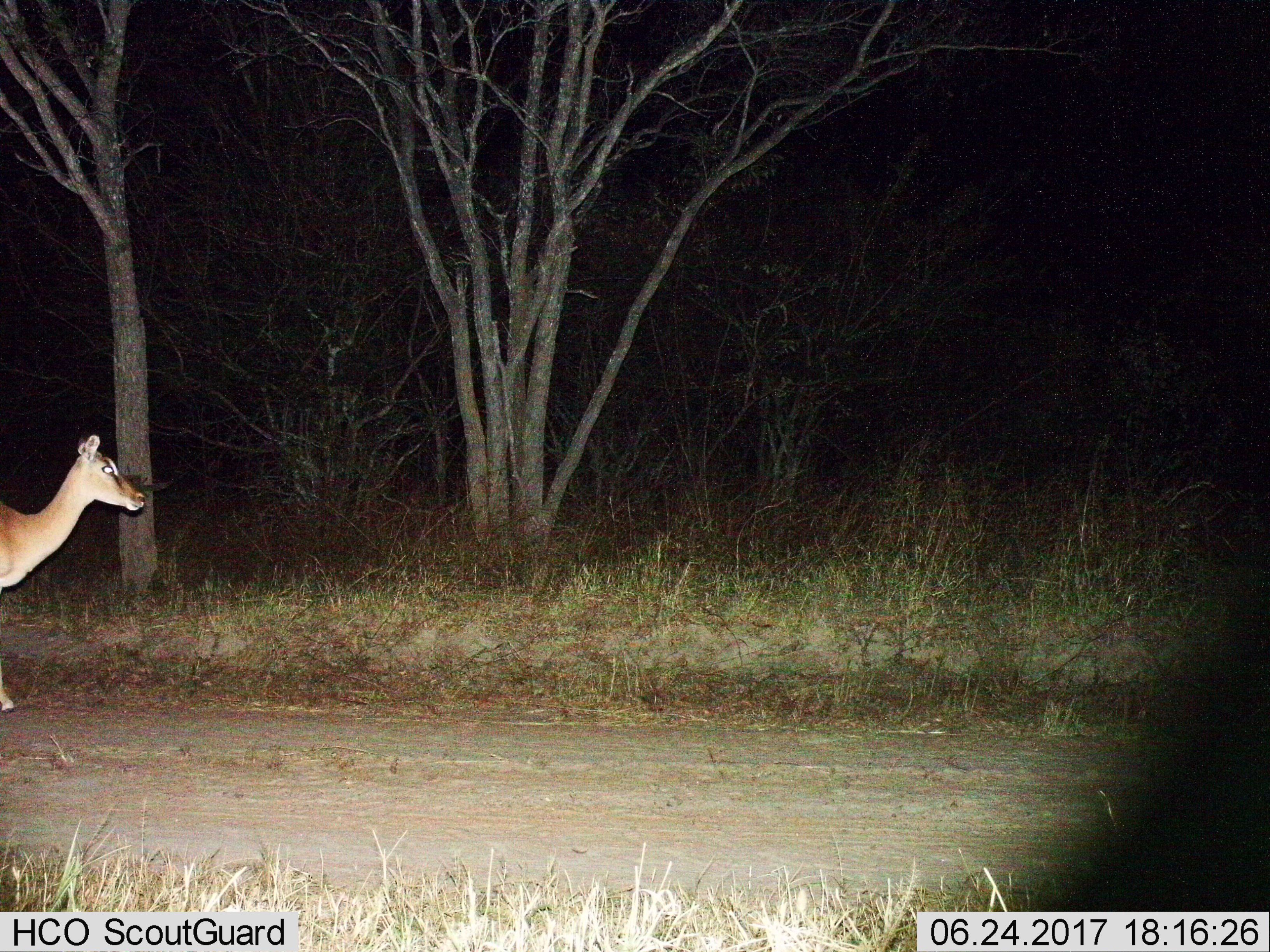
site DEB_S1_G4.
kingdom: Animalia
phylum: Chordata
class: Mammalia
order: Artiodactyla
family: Bovidae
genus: Aepyceros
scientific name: Aepyceros melampus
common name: impala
Impala (Aepyceros melampus), count 1. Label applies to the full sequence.